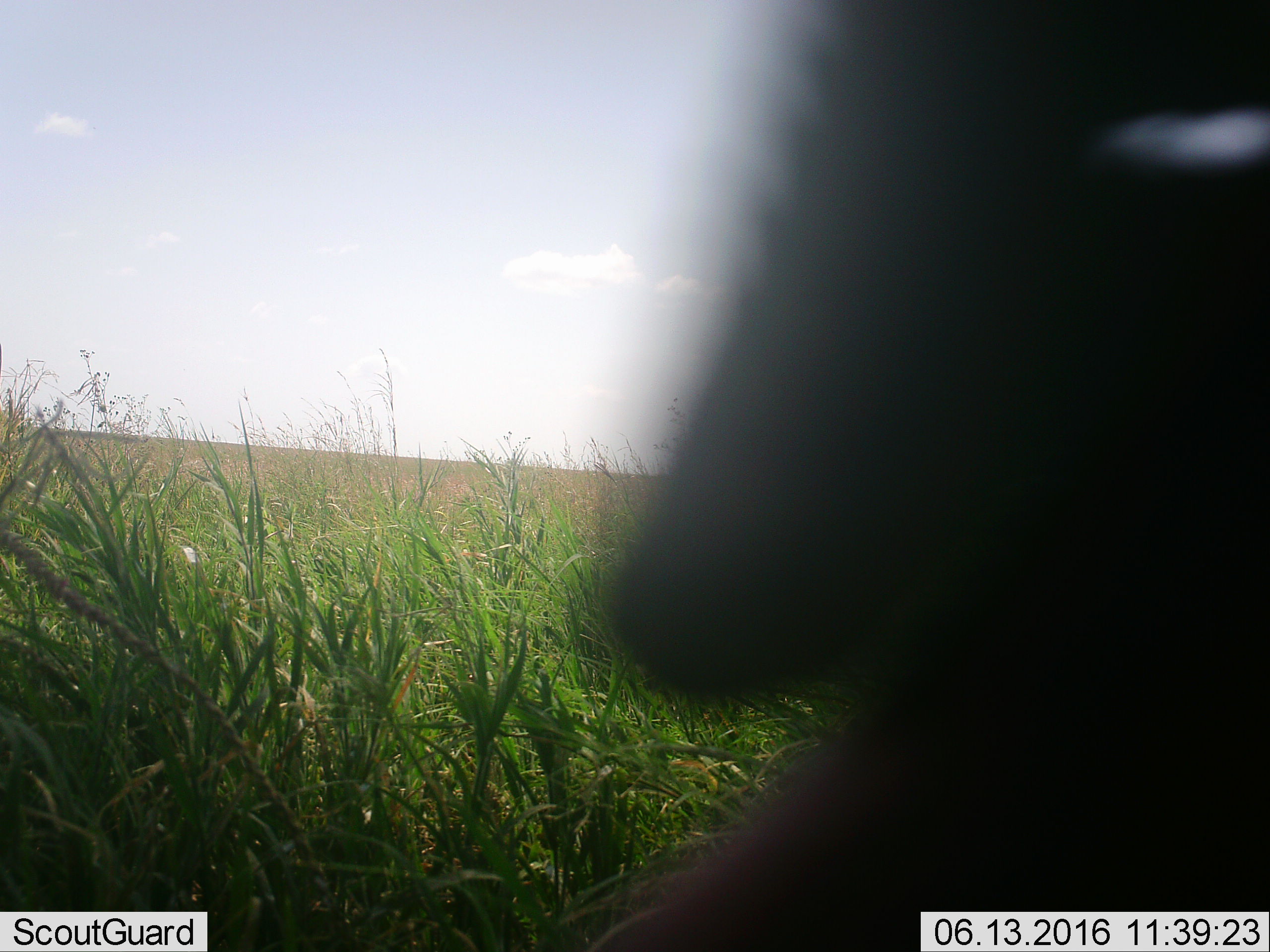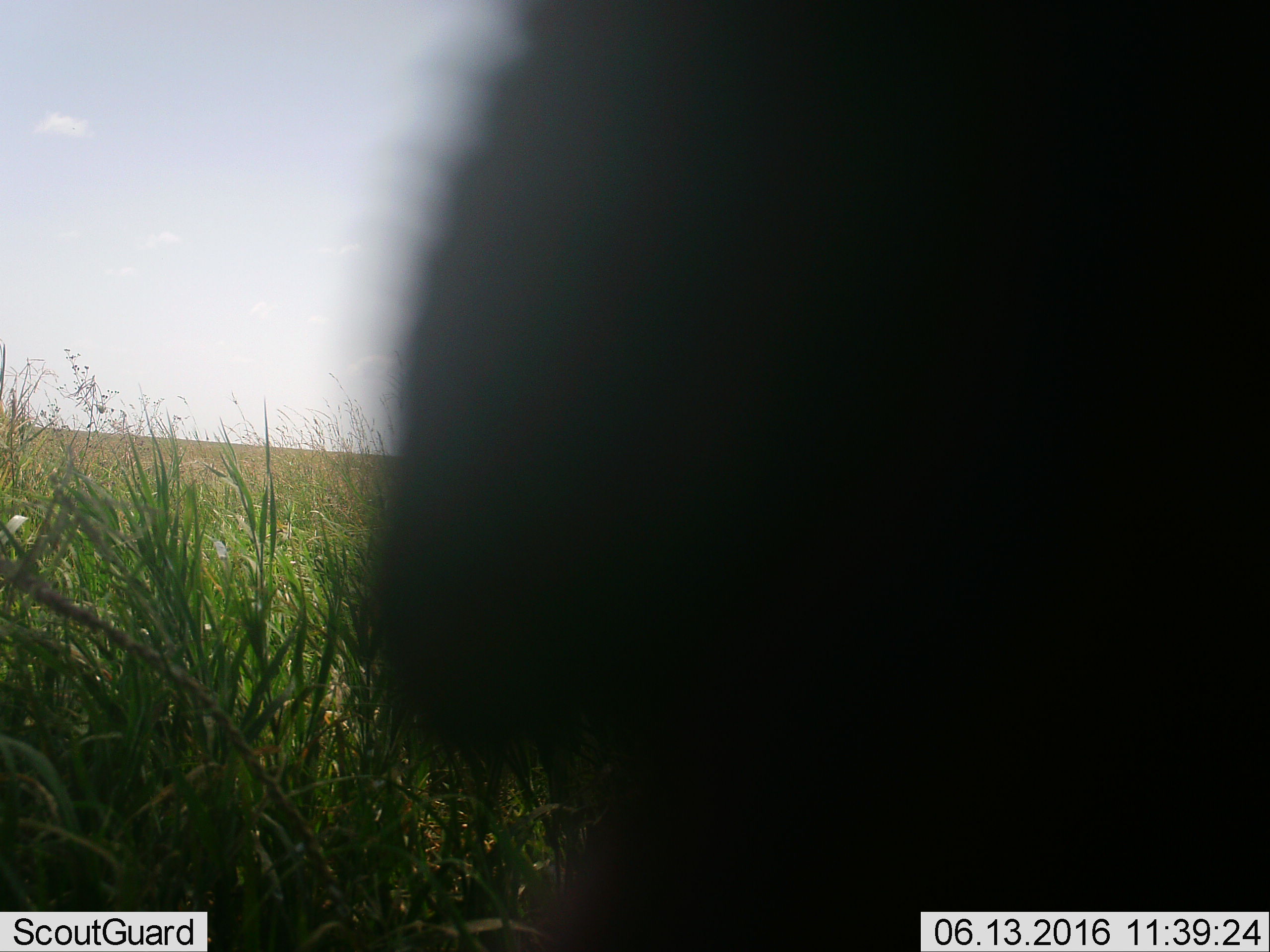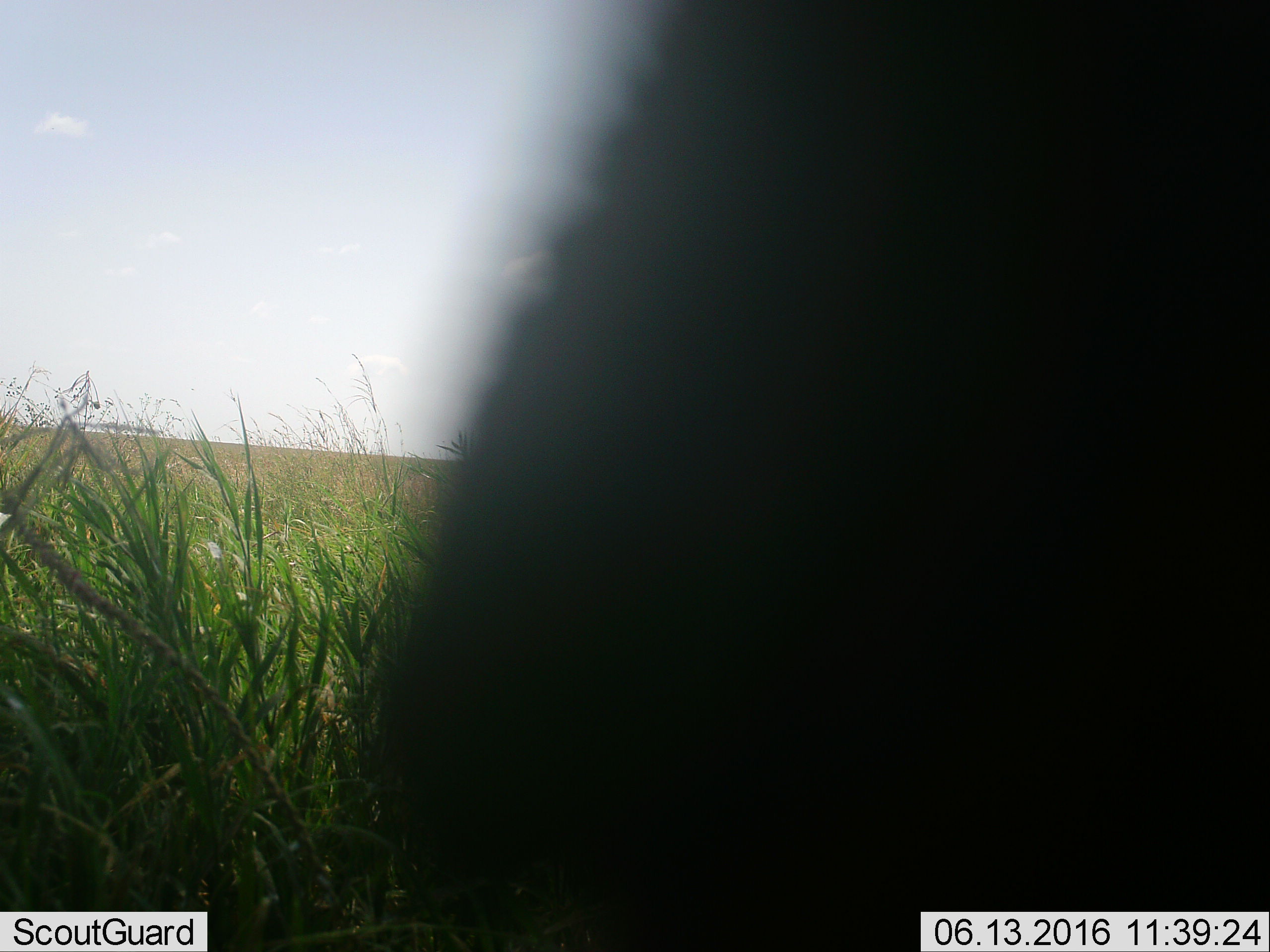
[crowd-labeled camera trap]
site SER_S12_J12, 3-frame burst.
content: unidentified animal